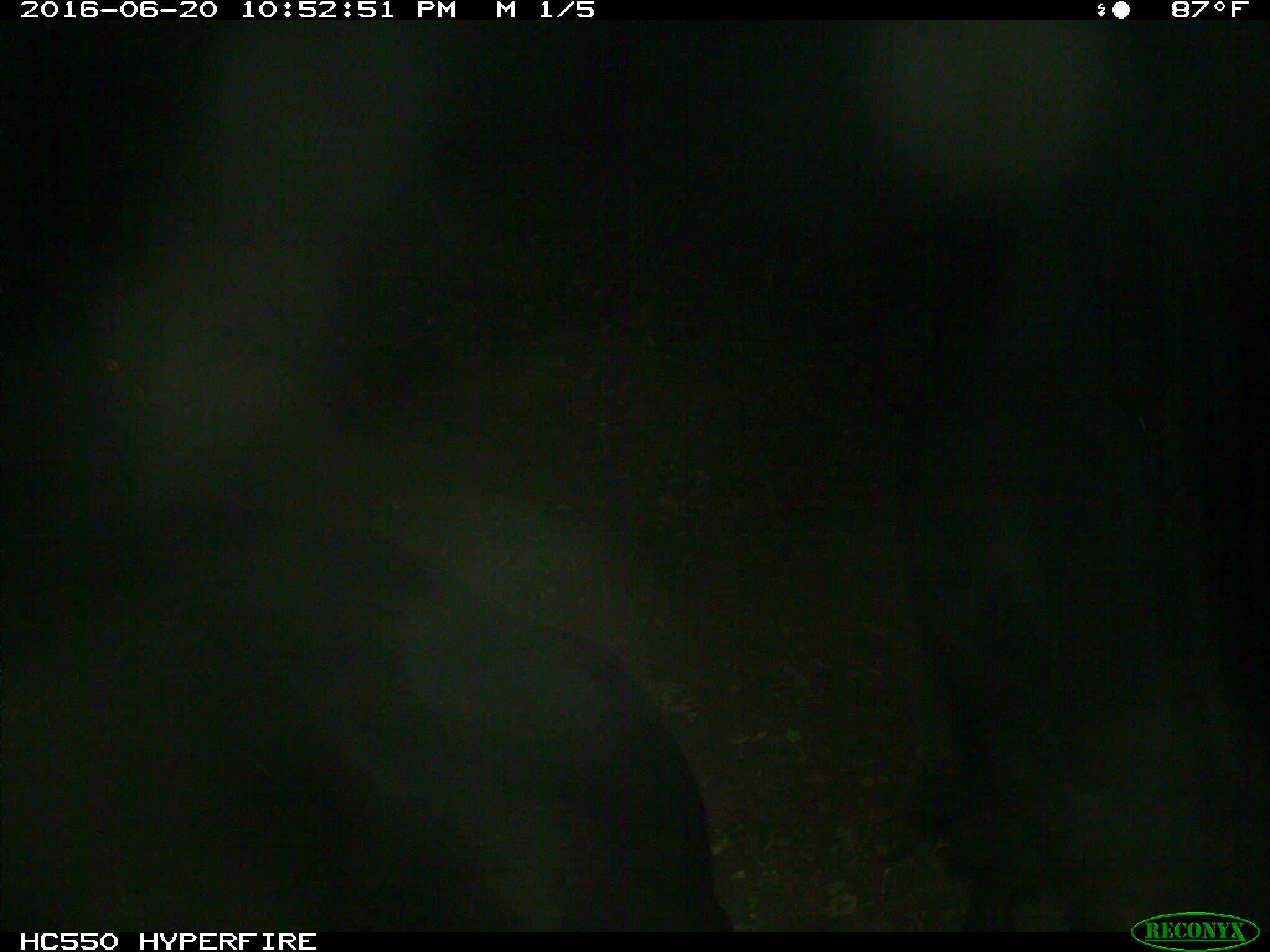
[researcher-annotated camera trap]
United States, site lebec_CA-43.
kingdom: Animalia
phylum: Chordata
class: Mammalia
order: Artiodactyla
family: Bovidae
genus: Bos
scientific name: Bos taurus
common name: domestic cow